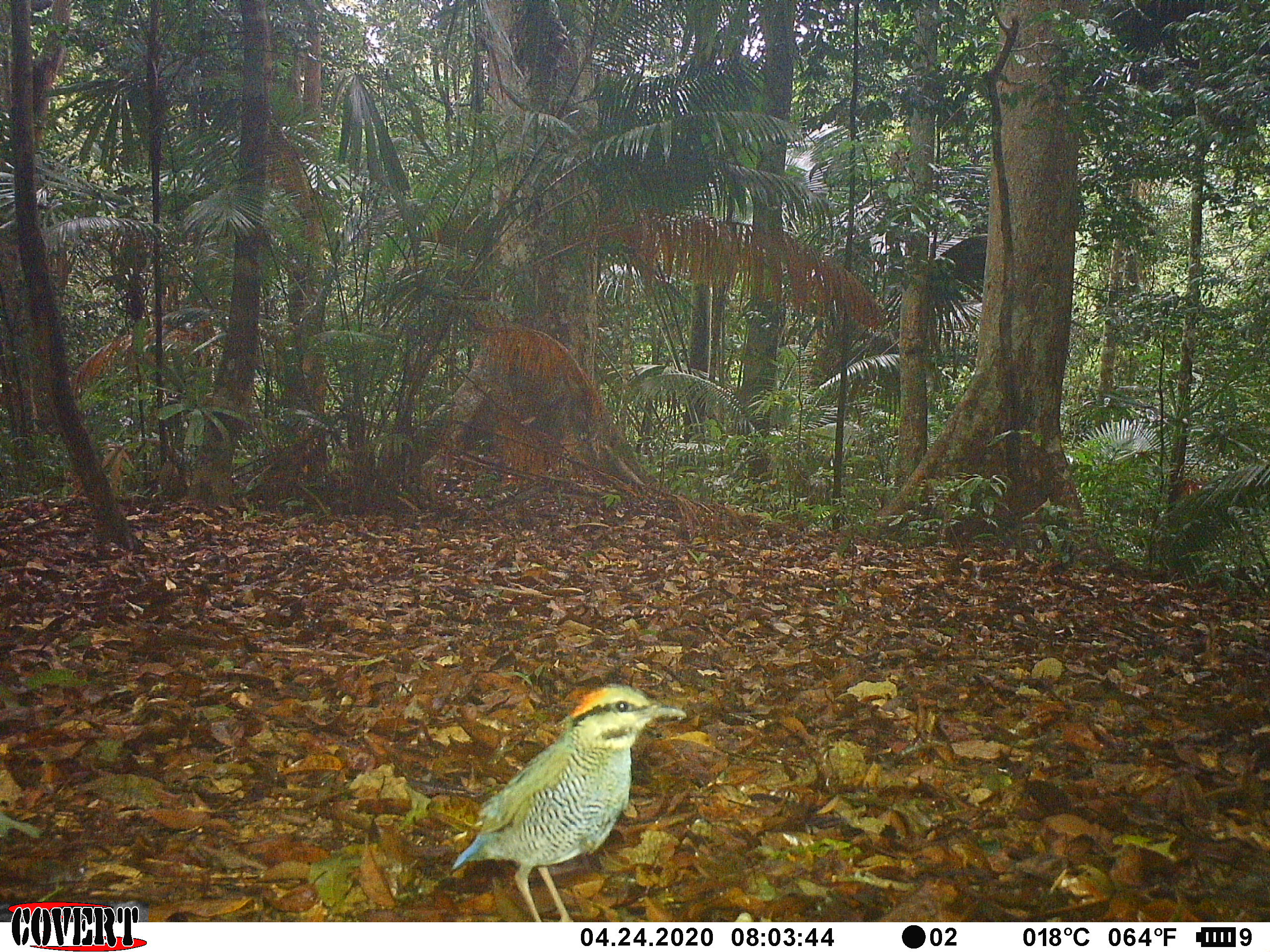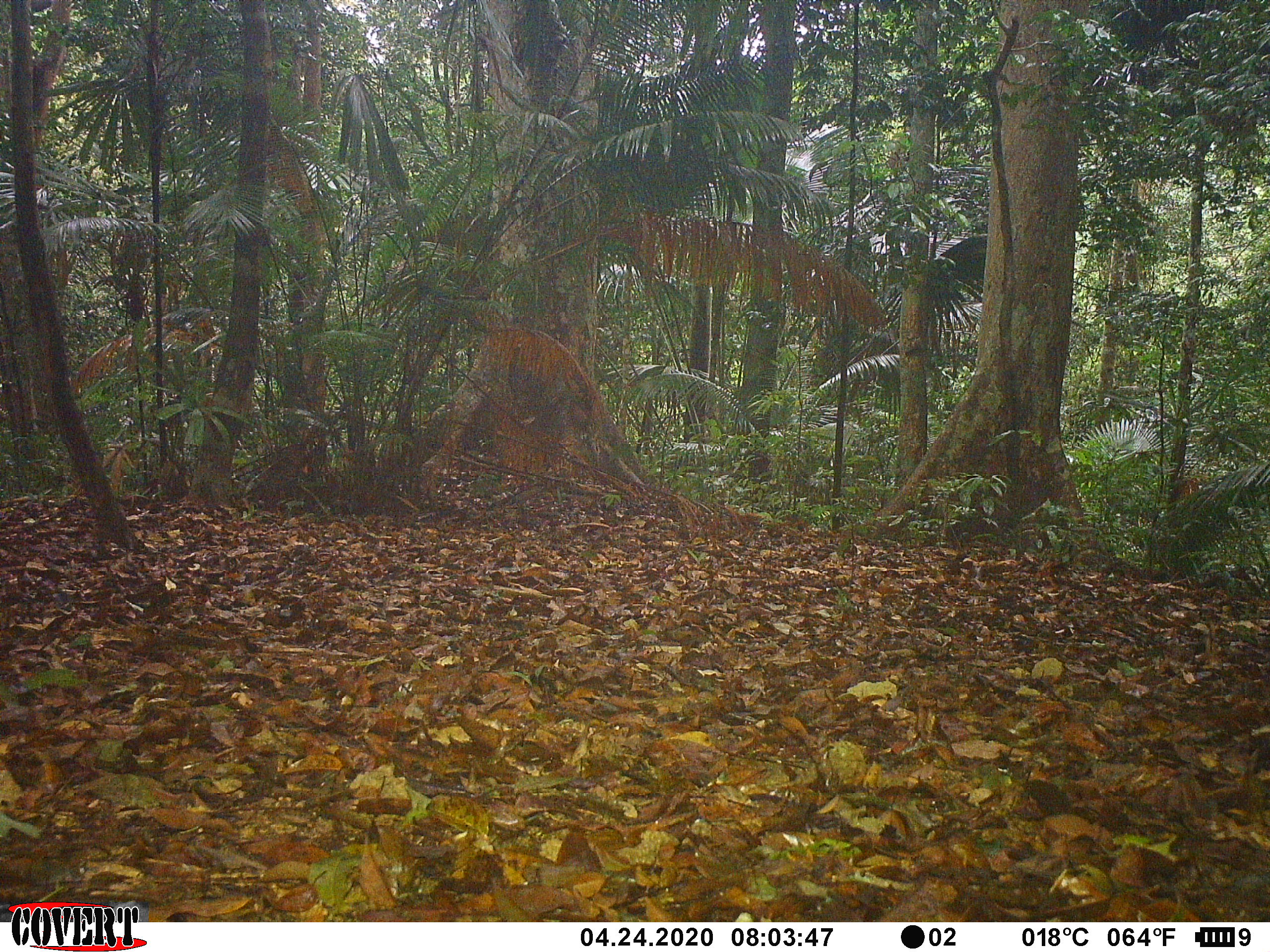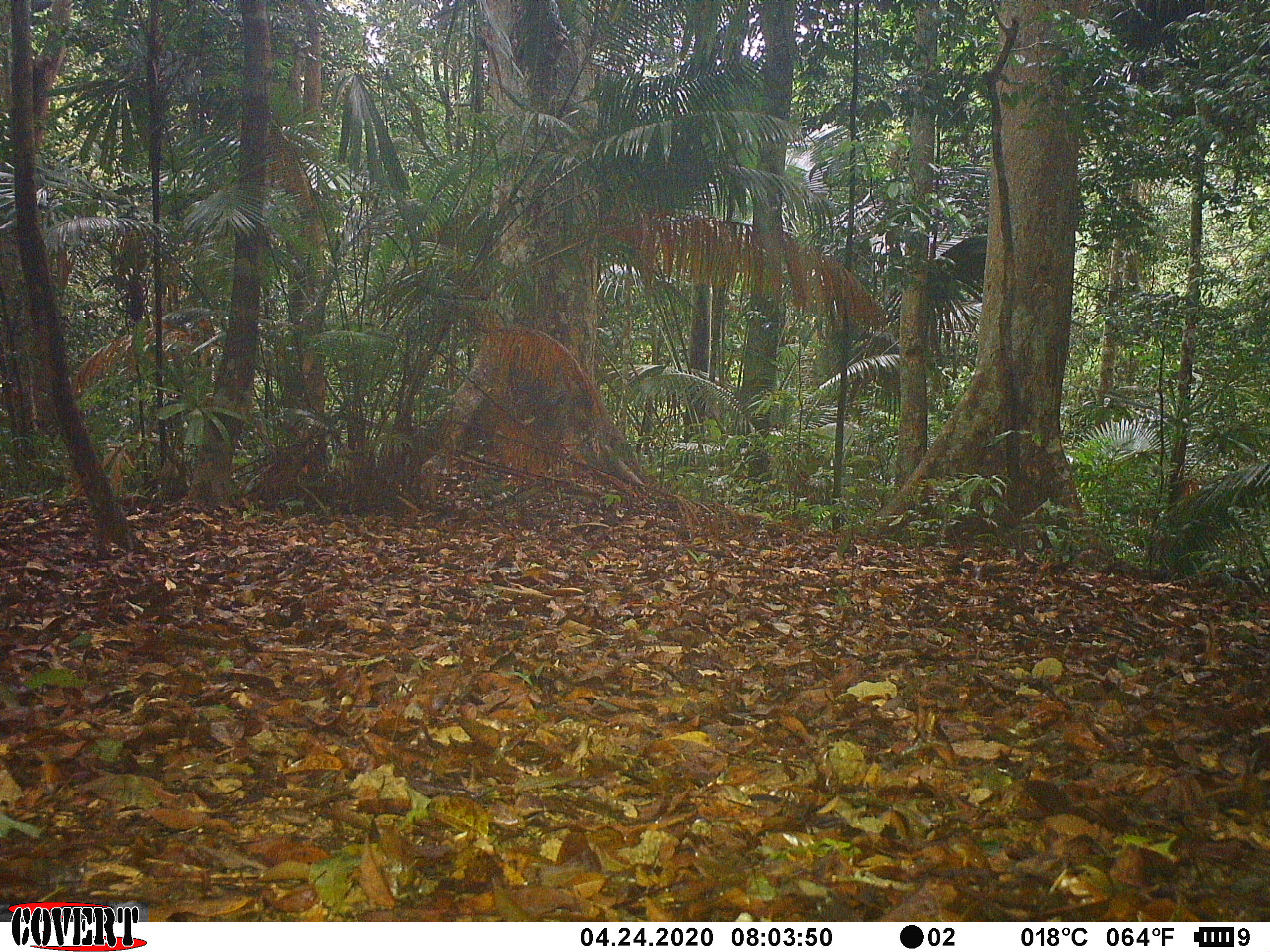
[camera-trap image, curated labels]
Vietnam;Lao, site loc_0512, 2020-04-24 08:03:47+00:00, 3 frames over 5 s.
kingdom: Animalia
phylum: Chordata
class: Aves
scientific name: Aves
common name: bird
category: unidentified bird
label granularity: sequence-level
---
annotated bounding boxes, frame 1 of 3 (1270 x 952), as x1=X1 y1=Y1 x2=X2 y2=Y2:
unidentified bird: x1=449 y1=681 x2=687 y2=921